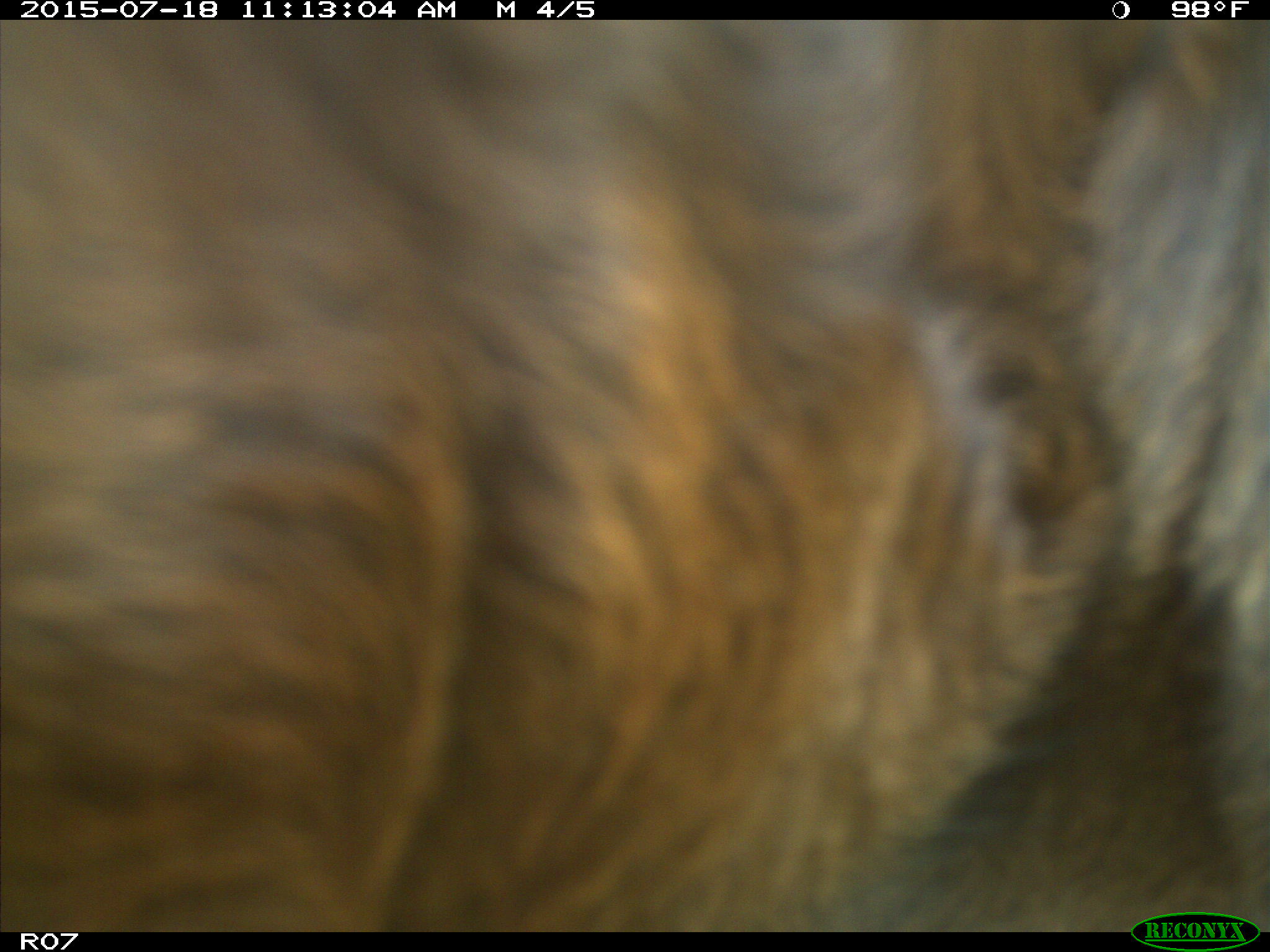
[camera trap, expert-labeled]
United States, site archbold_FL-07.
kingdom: Animalia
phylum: Chordata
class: Mammalia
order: Artiodactyla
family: Bovidae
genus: Bos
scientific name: Bos taurus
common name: domestic cow